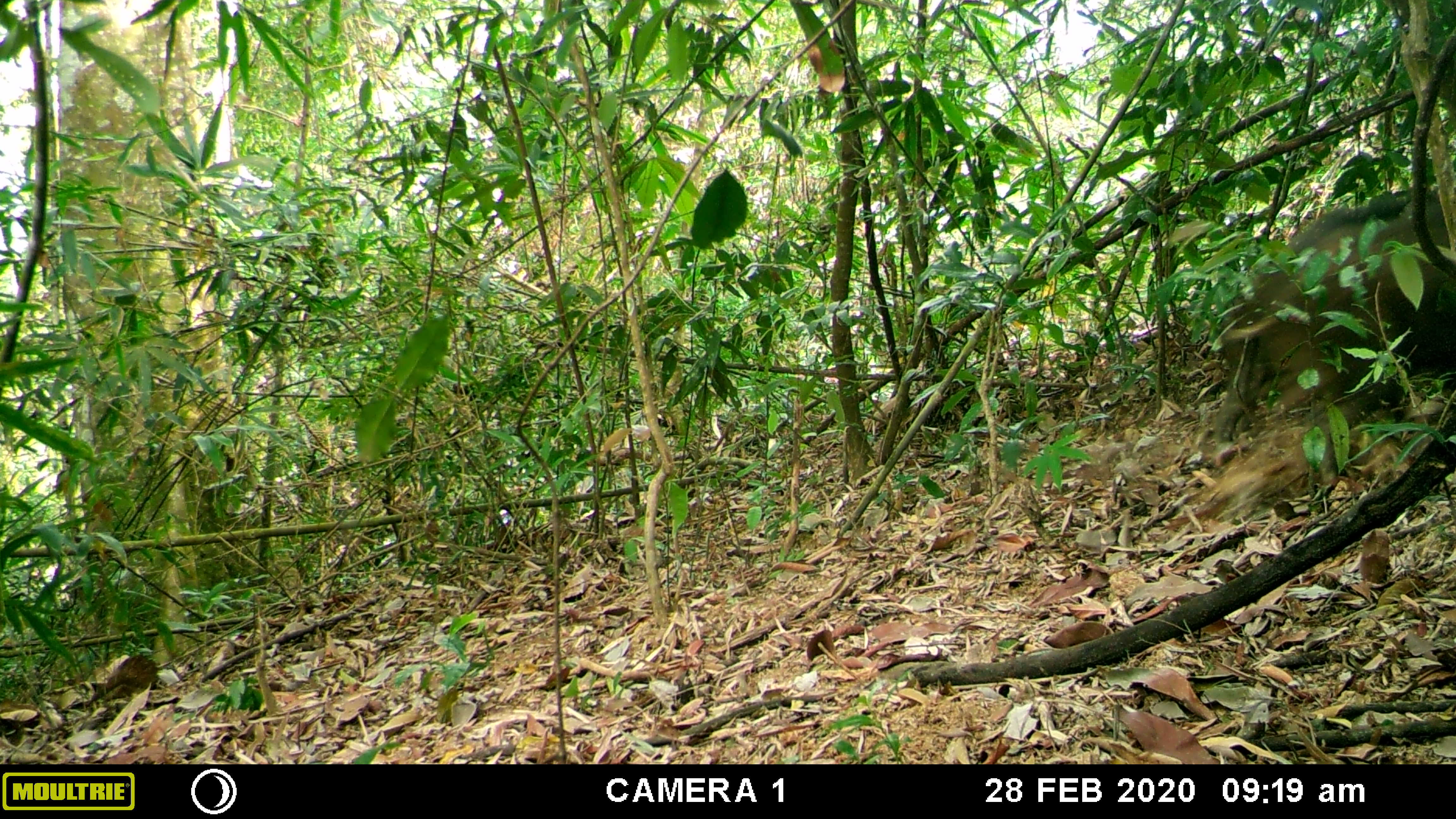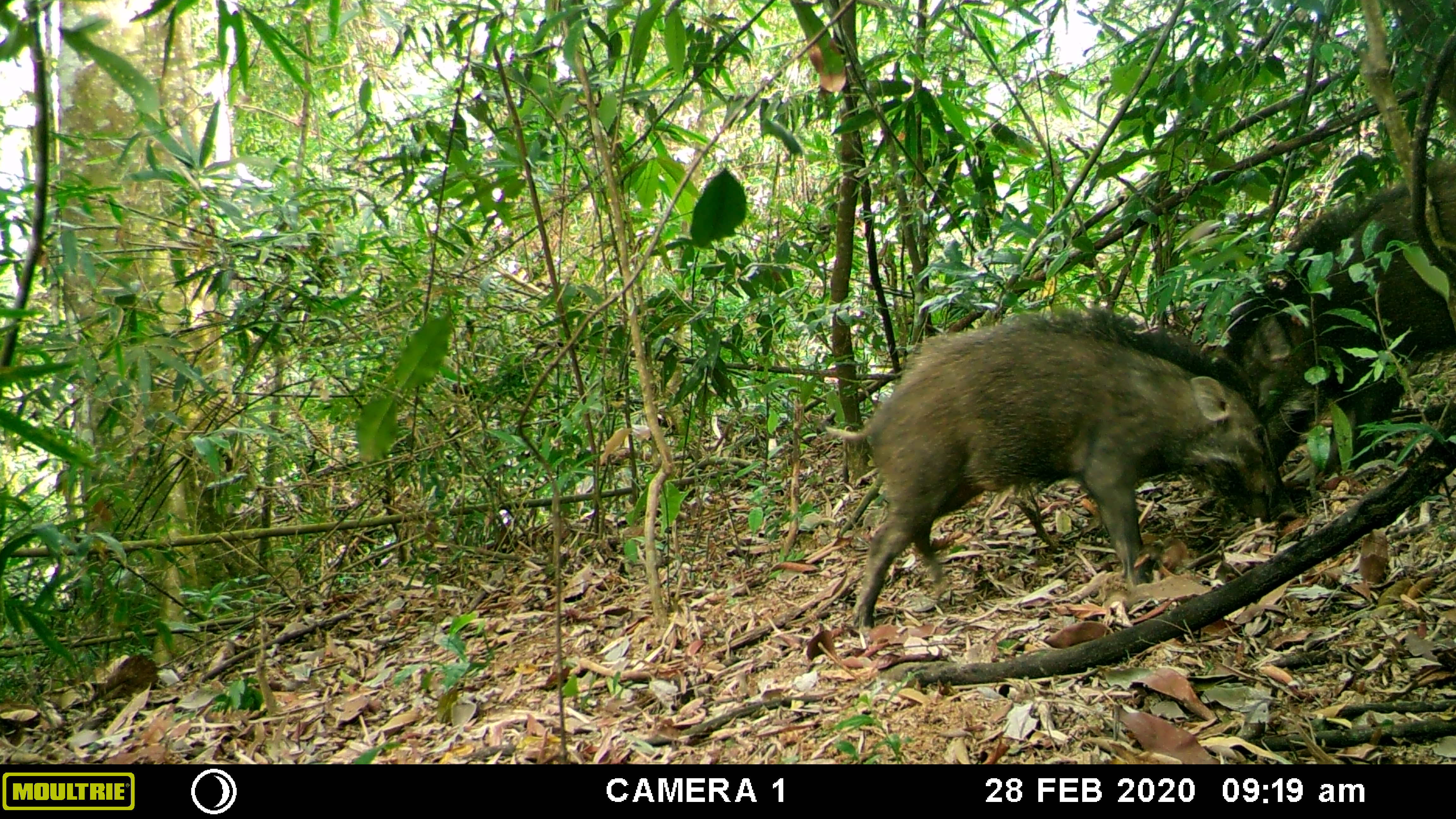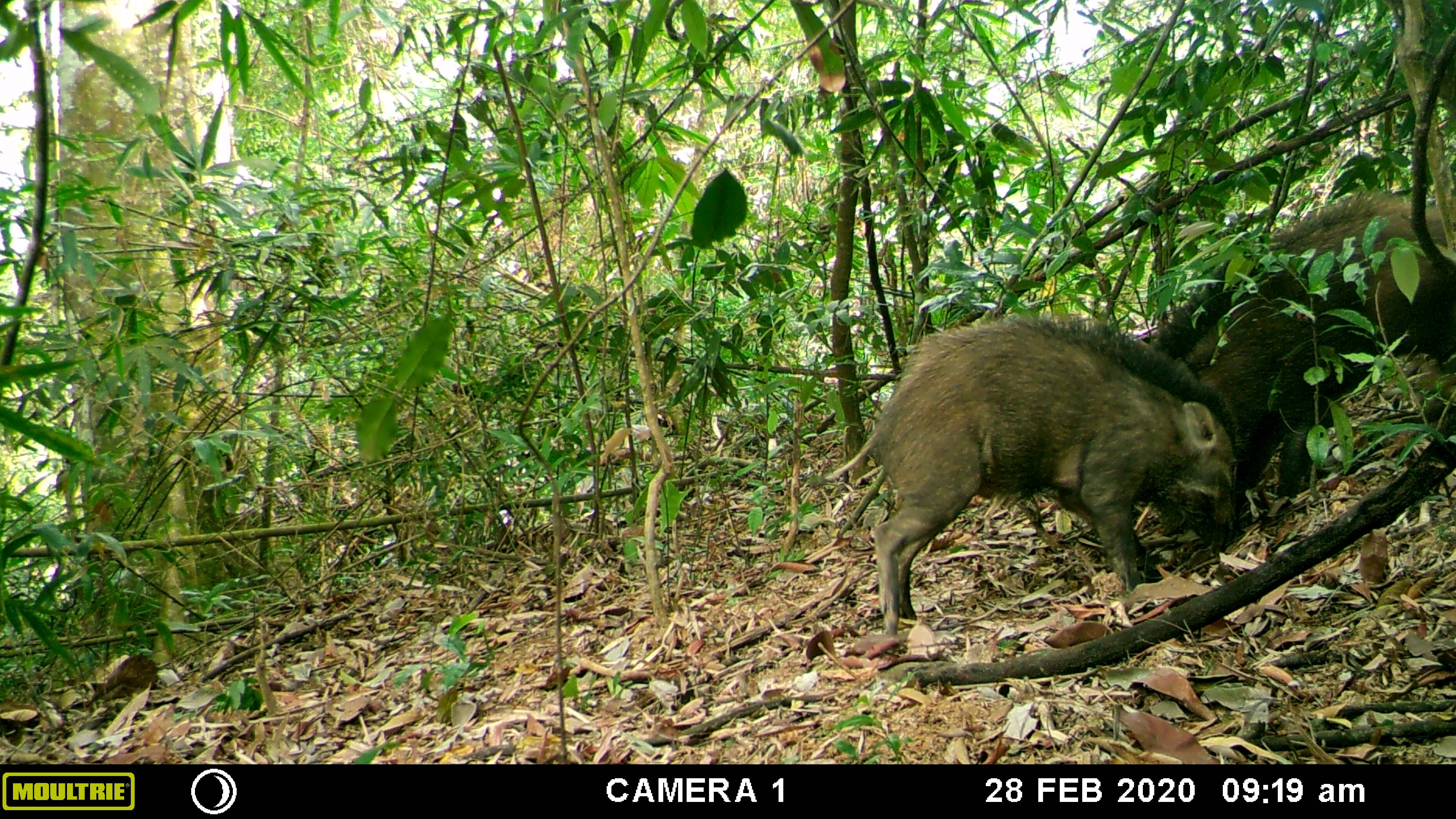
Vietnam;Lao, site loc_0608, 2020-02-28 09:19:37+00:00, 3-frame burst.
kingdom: Animalia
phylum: Chordata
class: Mammalia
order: Artiodactyla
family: Suidae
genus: Sus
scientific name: Sus scrofa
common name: eurasian wild pig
Eurasian wild pig (Sus scrofa). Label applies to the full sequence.